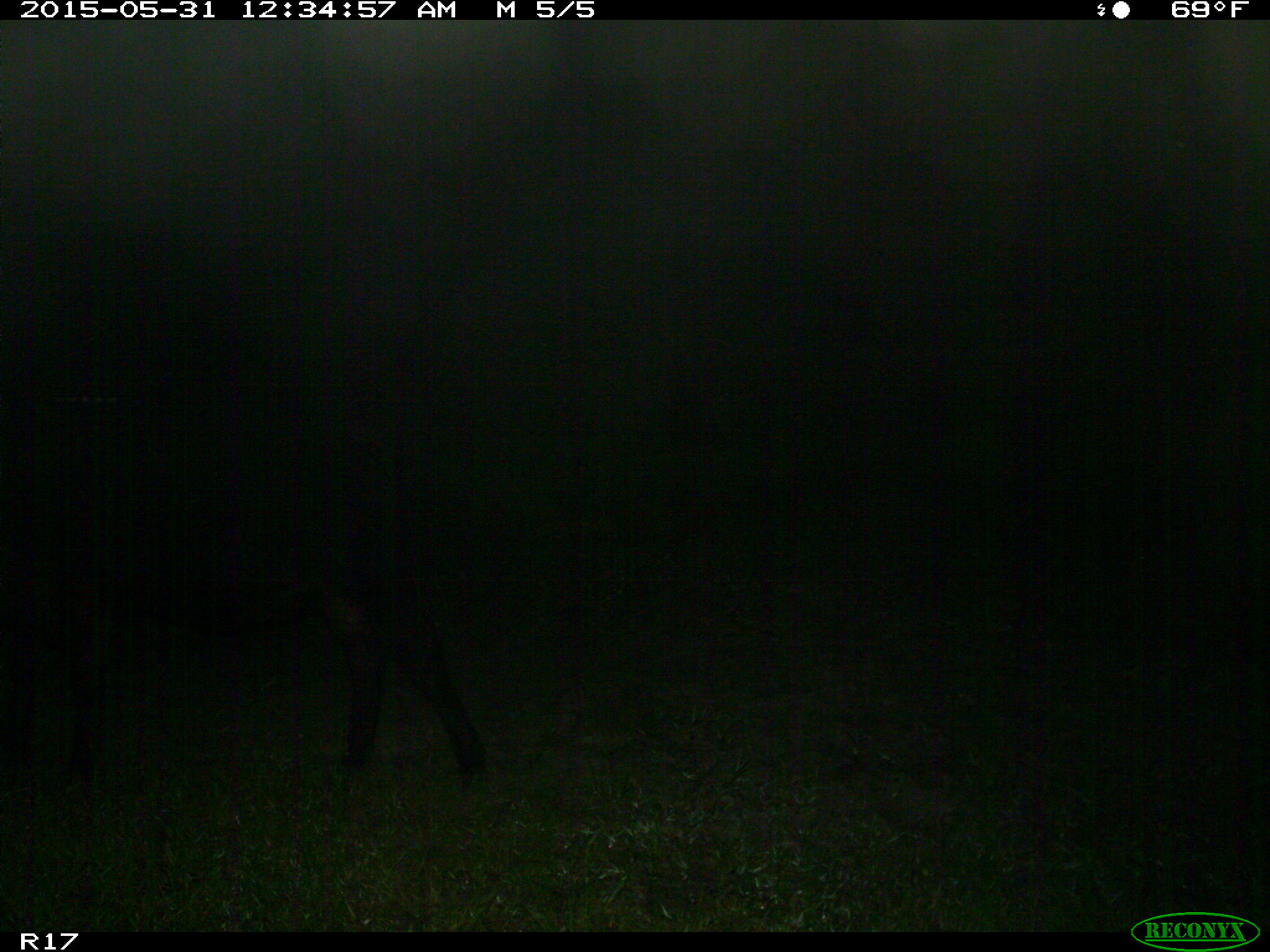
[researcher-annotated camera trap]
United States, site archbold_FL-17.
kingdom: Animalia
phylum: Chordata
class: Mammalia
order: Artiodactyla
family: Bovidae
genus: Bos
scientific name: Bos taurus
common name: domestic cow